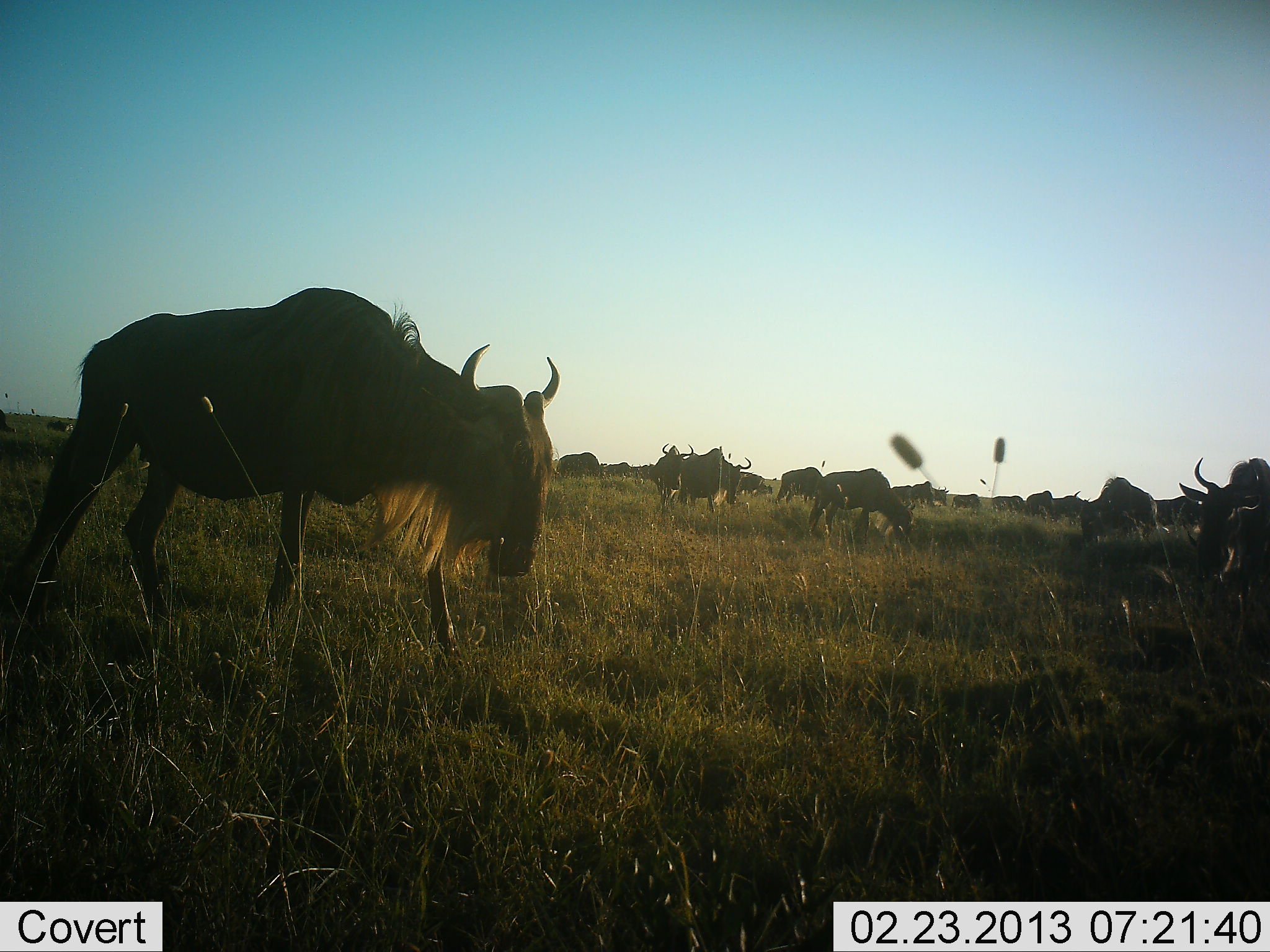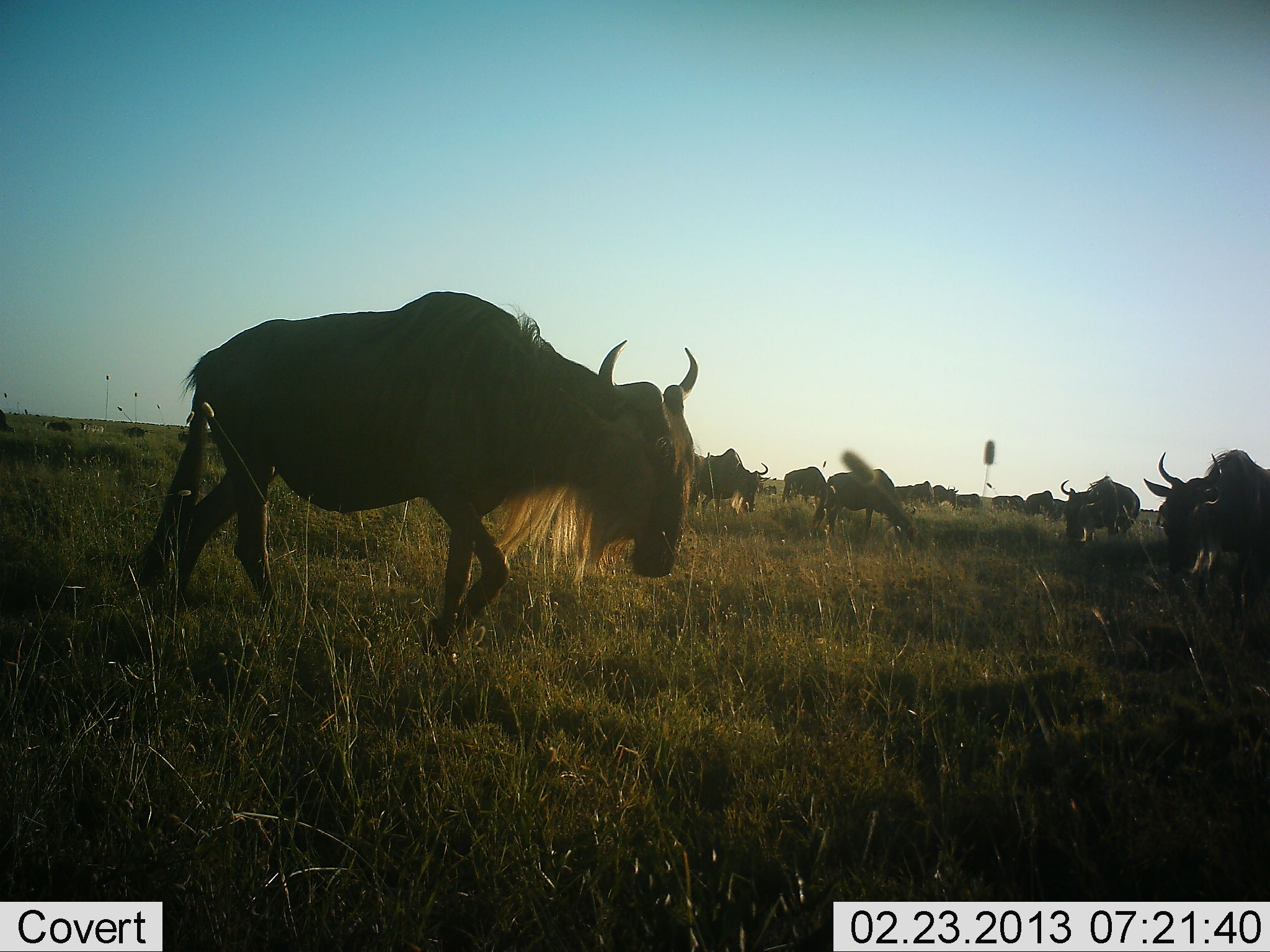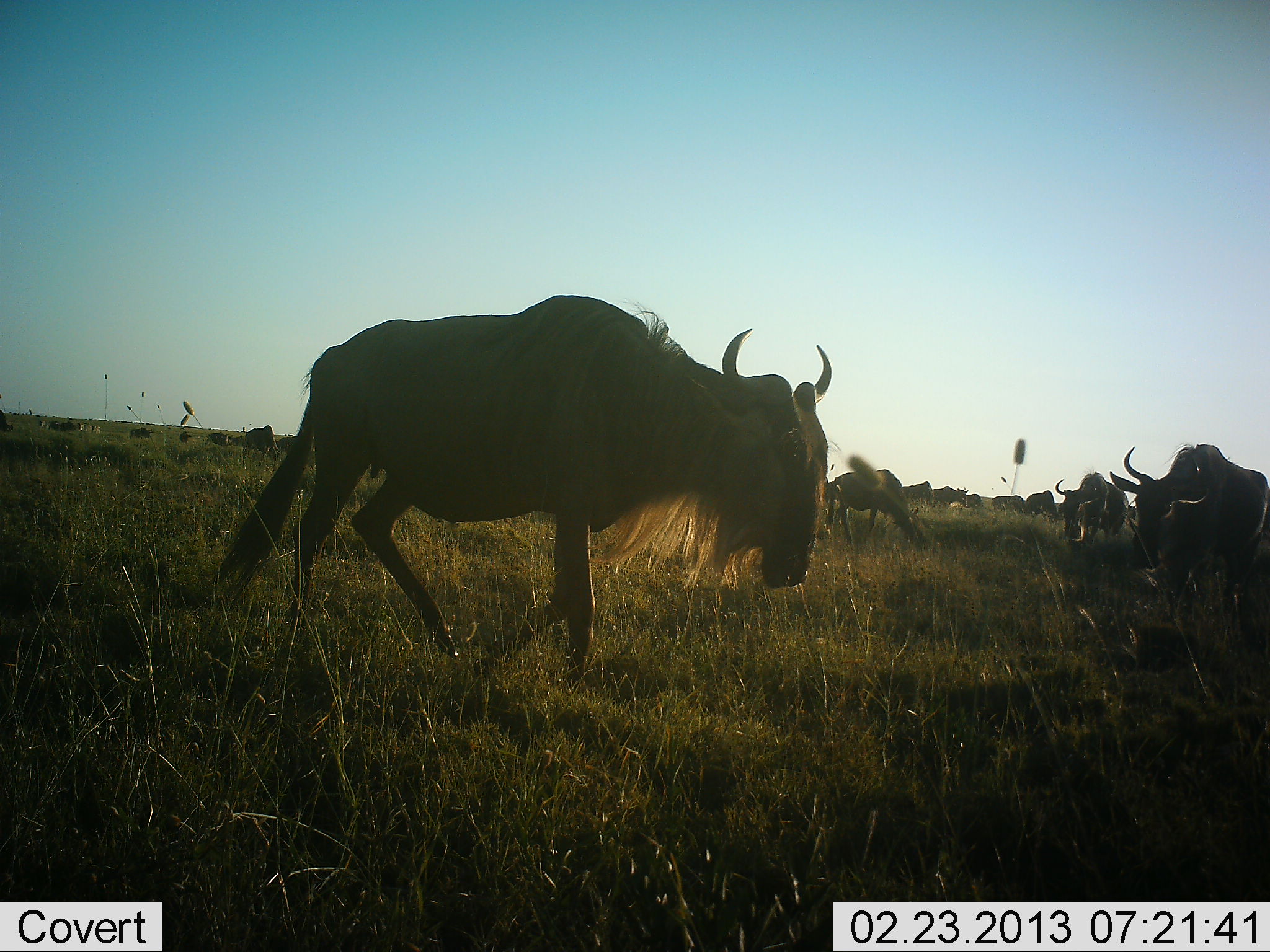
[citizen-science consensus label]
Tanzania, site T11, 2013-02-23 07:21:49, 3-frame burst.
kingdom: Animalia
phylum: Chordata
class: Mammalia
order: Artiodactyla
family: Bovidae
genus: Connochaetes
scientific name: Connochaetes taurinus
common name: blue wildebeest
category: wildebeest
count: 11-50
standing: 38%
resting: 0%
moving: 71%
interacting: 10%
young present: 0%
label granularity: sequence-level